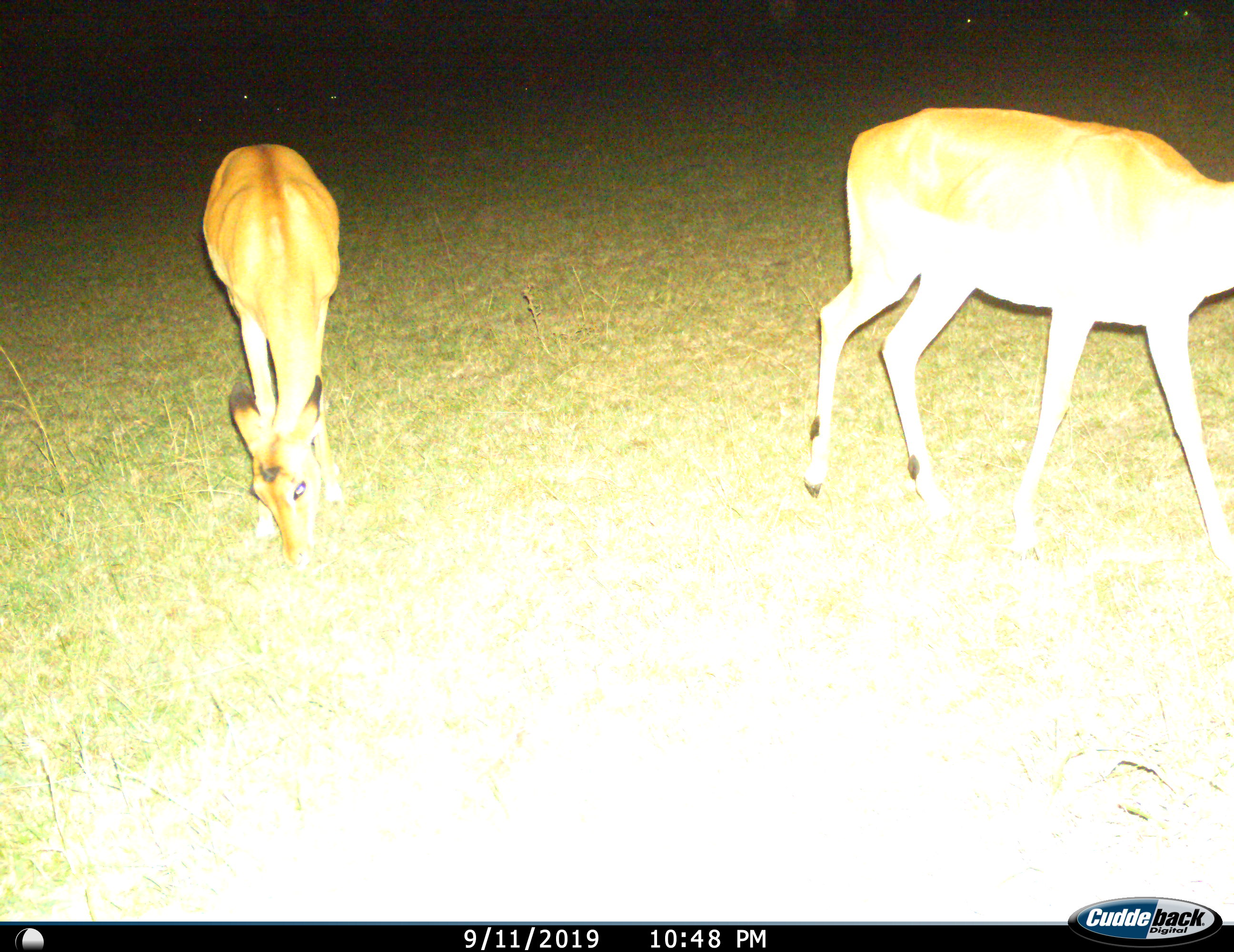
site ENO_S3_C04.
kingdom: Animalia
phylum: Chordata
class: Mammalia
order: Artiodactyla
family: Bovidae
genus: Aepyceros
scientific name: Aepyceros melampus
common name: impala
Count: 2.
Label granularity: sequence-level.